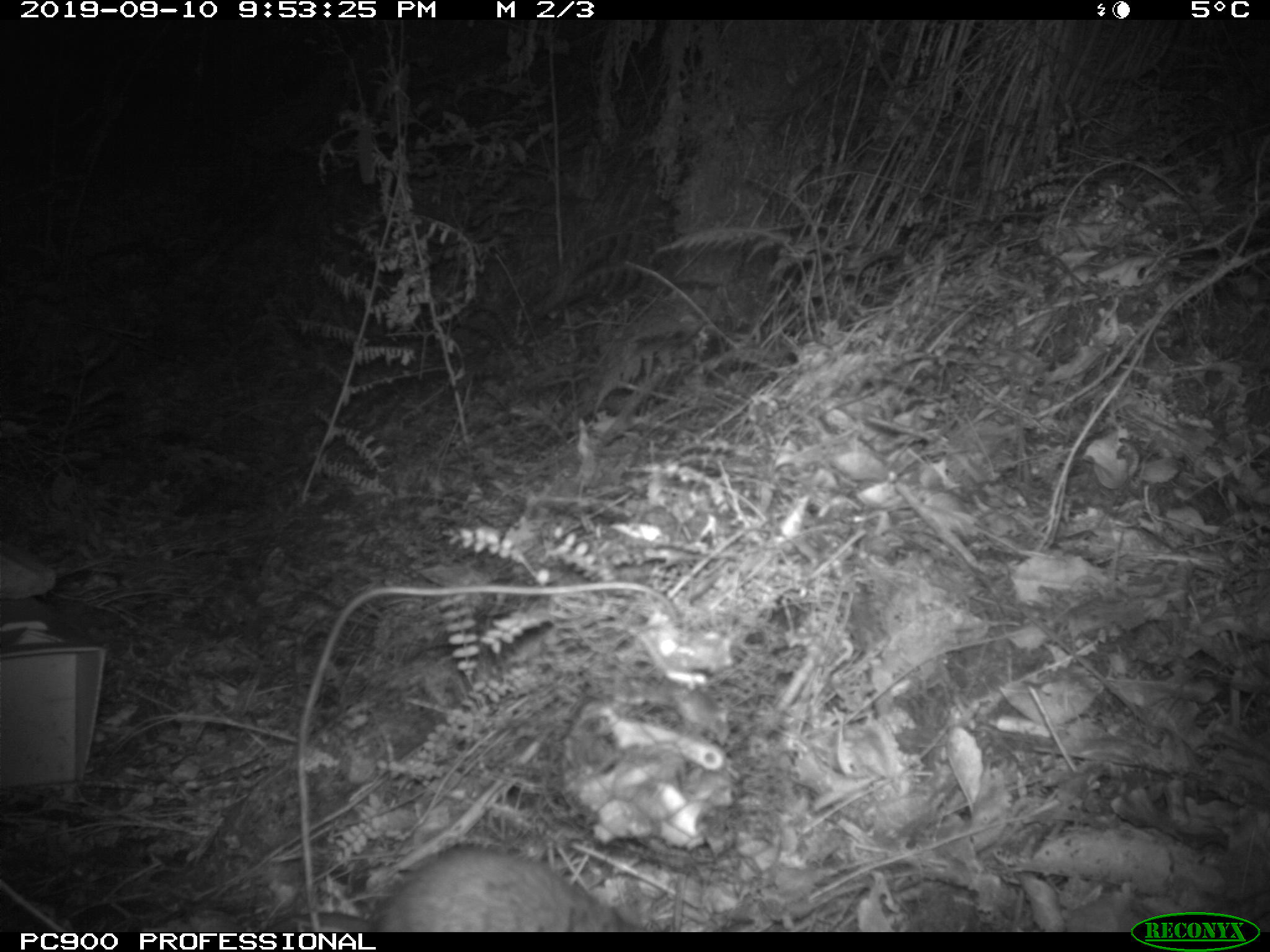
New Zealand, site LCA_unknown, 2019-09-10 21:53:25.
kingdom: Animalia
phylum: Chordata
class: Mammalia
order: Rodentia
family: Muridae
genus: Rattus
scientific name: Rattus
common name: rat